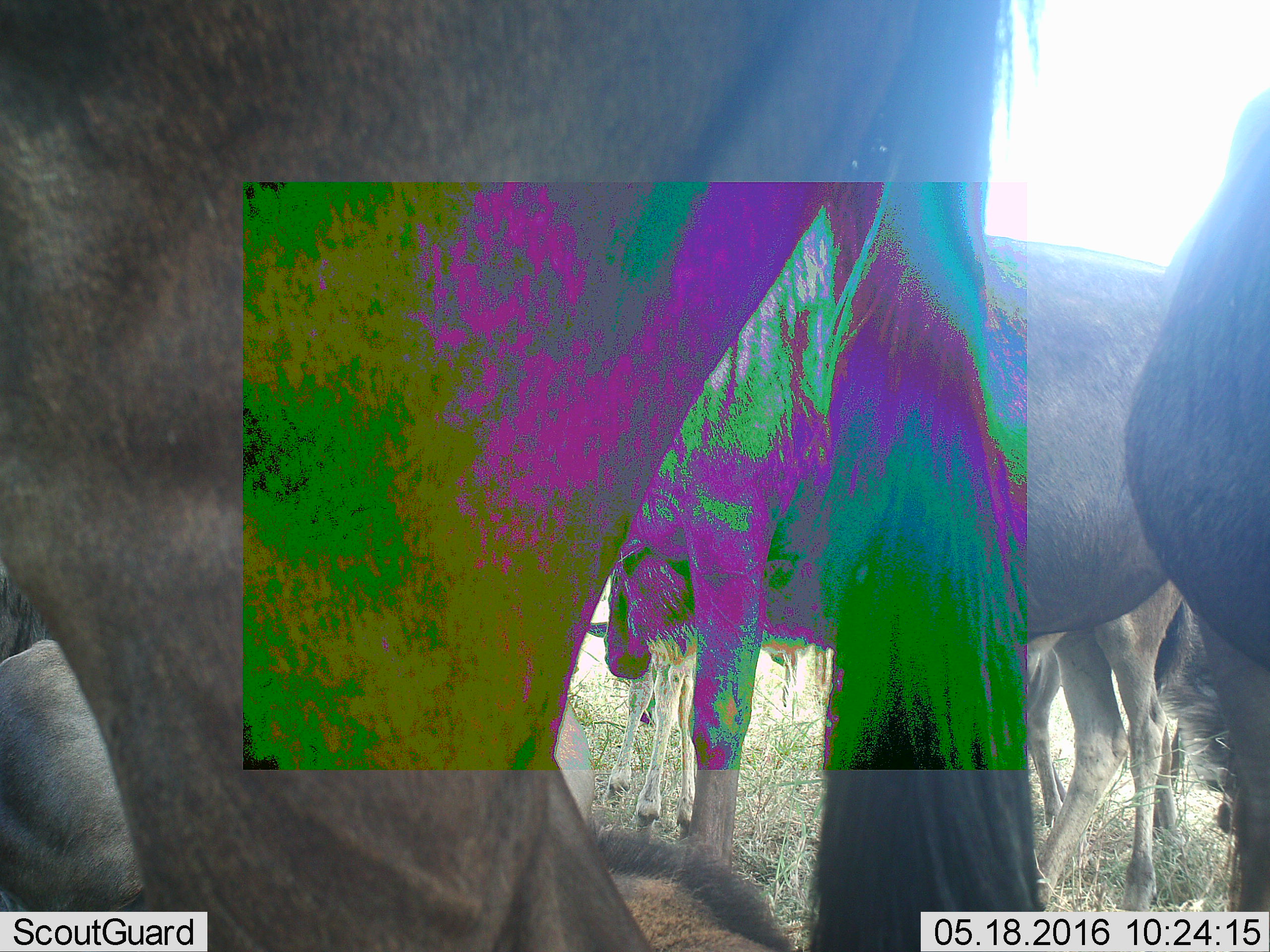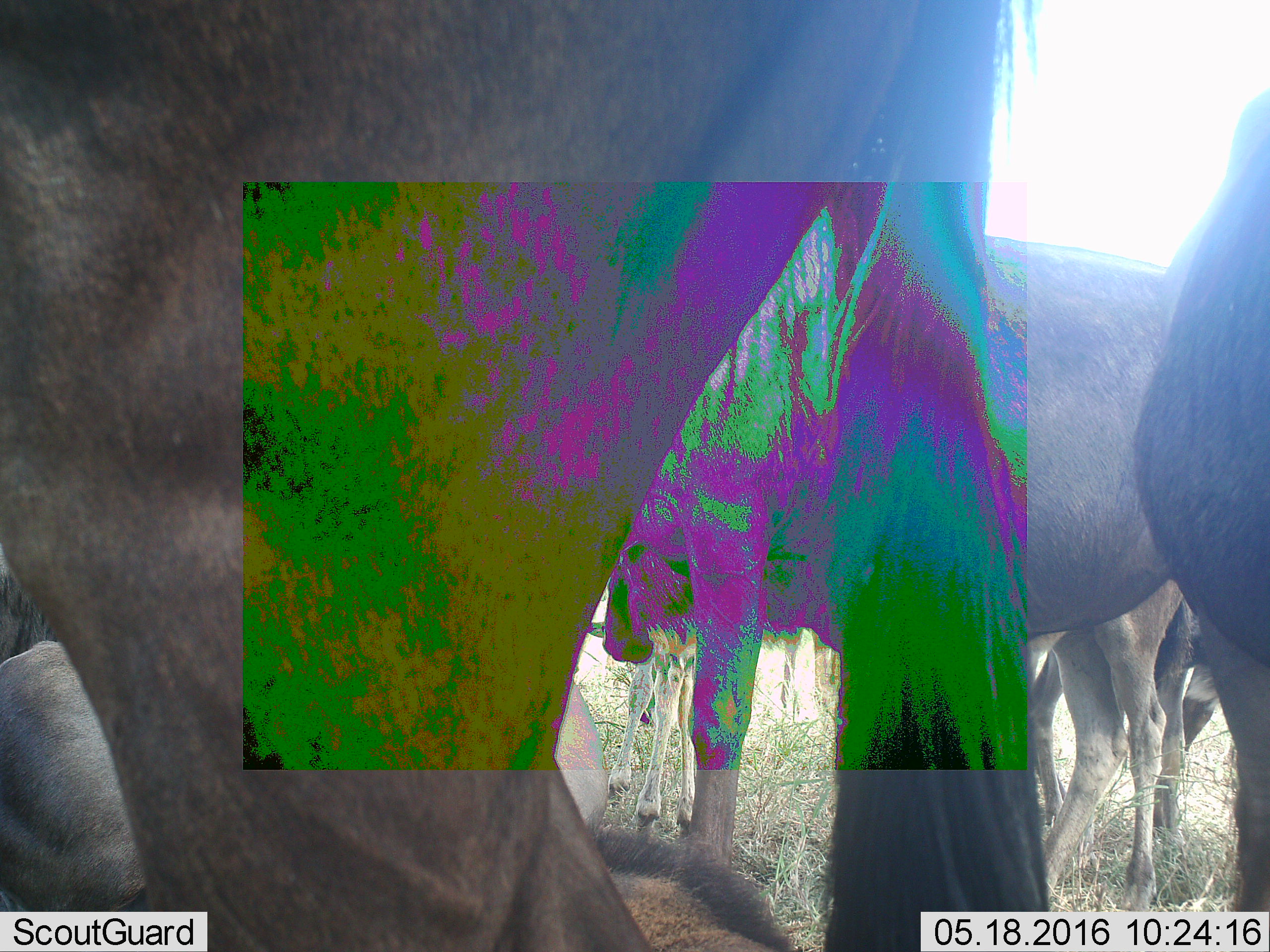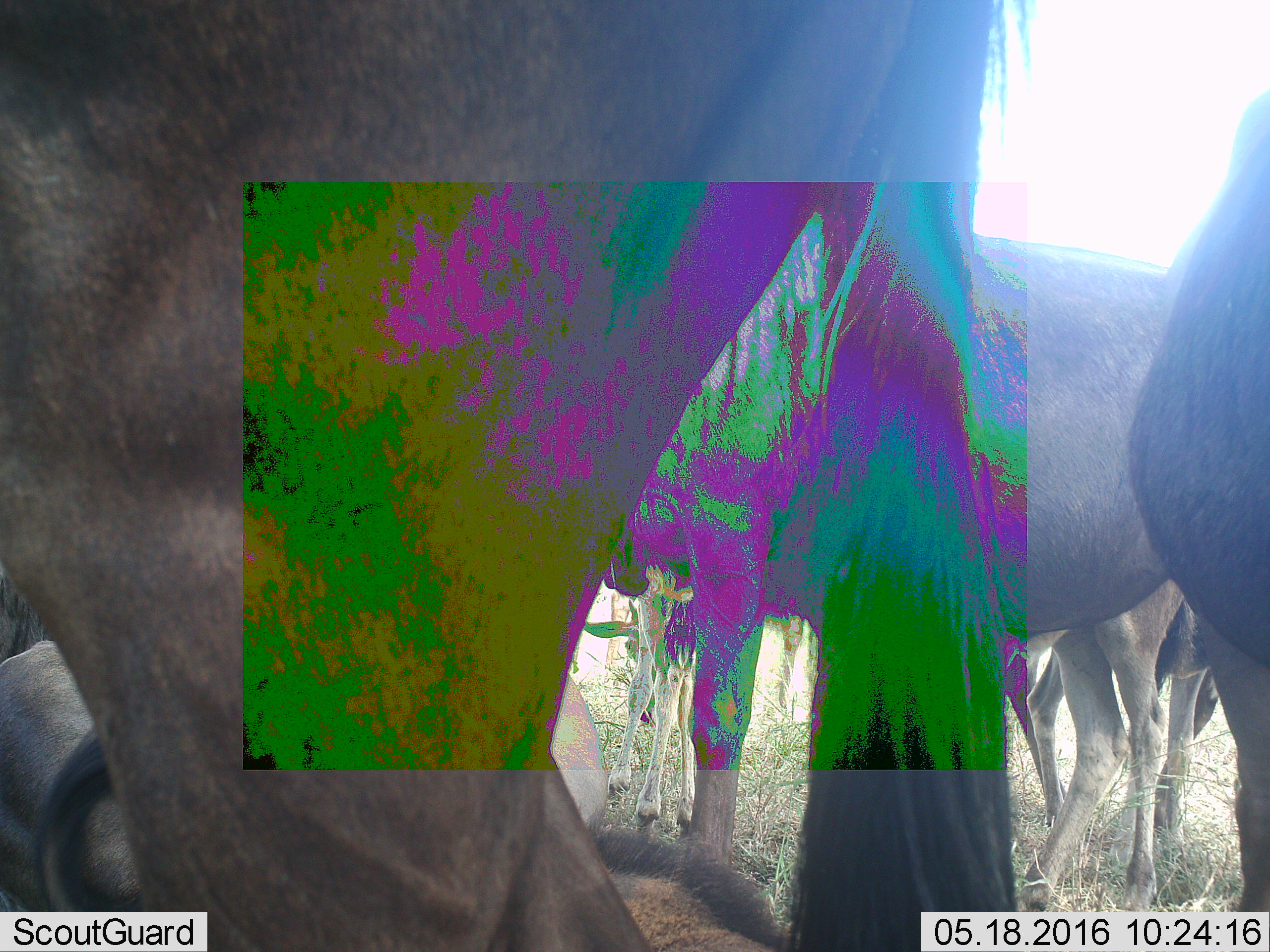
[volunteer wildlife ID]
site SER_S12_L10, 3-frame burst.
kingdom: Animalia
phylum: Chordata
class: Mammalia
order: Artiodactyla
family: Bovidae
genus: Connochaetes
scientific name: Connochaetes taurinus taurinus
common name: blue wildebeest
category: wildebeestblue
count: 7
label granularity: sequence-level